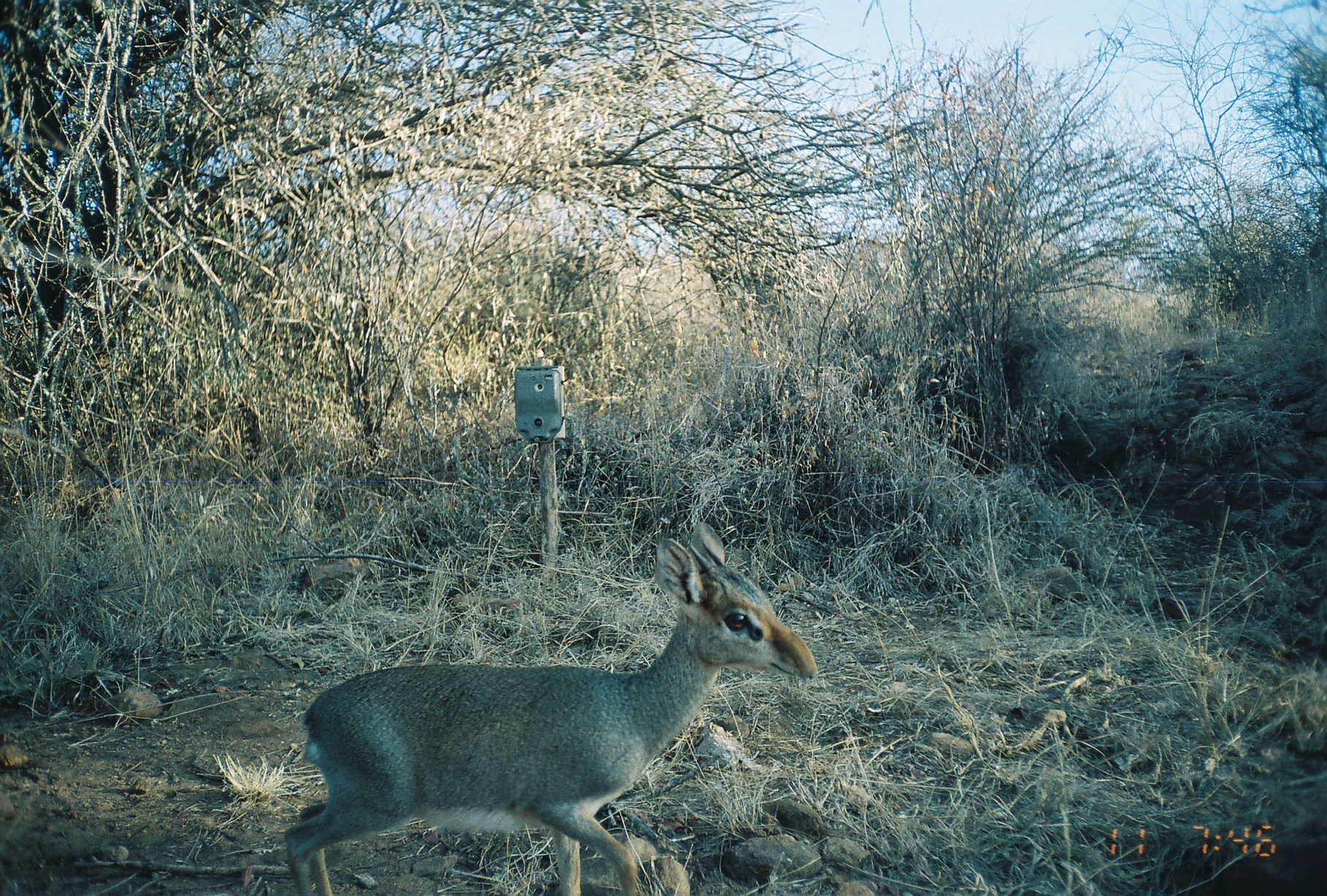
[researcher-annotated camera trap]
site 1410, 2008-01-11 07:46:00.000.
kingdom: Animalia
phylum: Chordata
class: Mammalia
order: Artiodactyla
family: Bovidae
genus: Madoqua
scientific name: Madoqua guentheri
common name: günther's dik-dik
Madoqua guentheri (günther's dik-dik), count 1.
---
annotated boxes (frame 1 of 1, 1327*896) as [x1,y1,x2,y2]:
madoqua guentheri: [281,520,816,895]